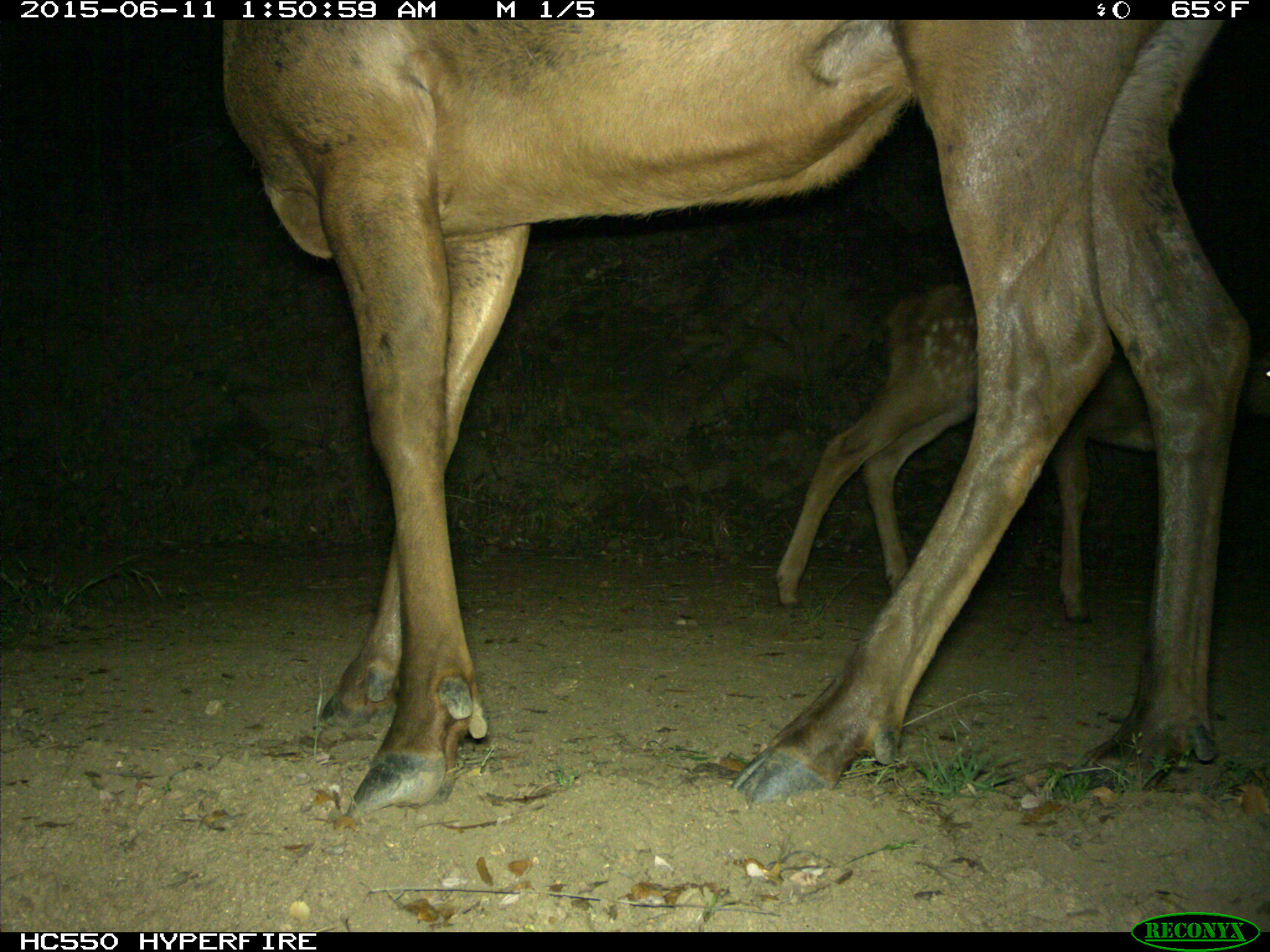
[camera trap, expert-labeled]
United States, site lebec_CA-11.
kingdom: Animalia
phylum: Chordata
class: Mammalia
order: Artiodactyla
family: Cervidae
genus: Cervus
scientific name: Cervus canadensis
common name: elk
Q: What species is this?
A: Cervus canadensis (elk).